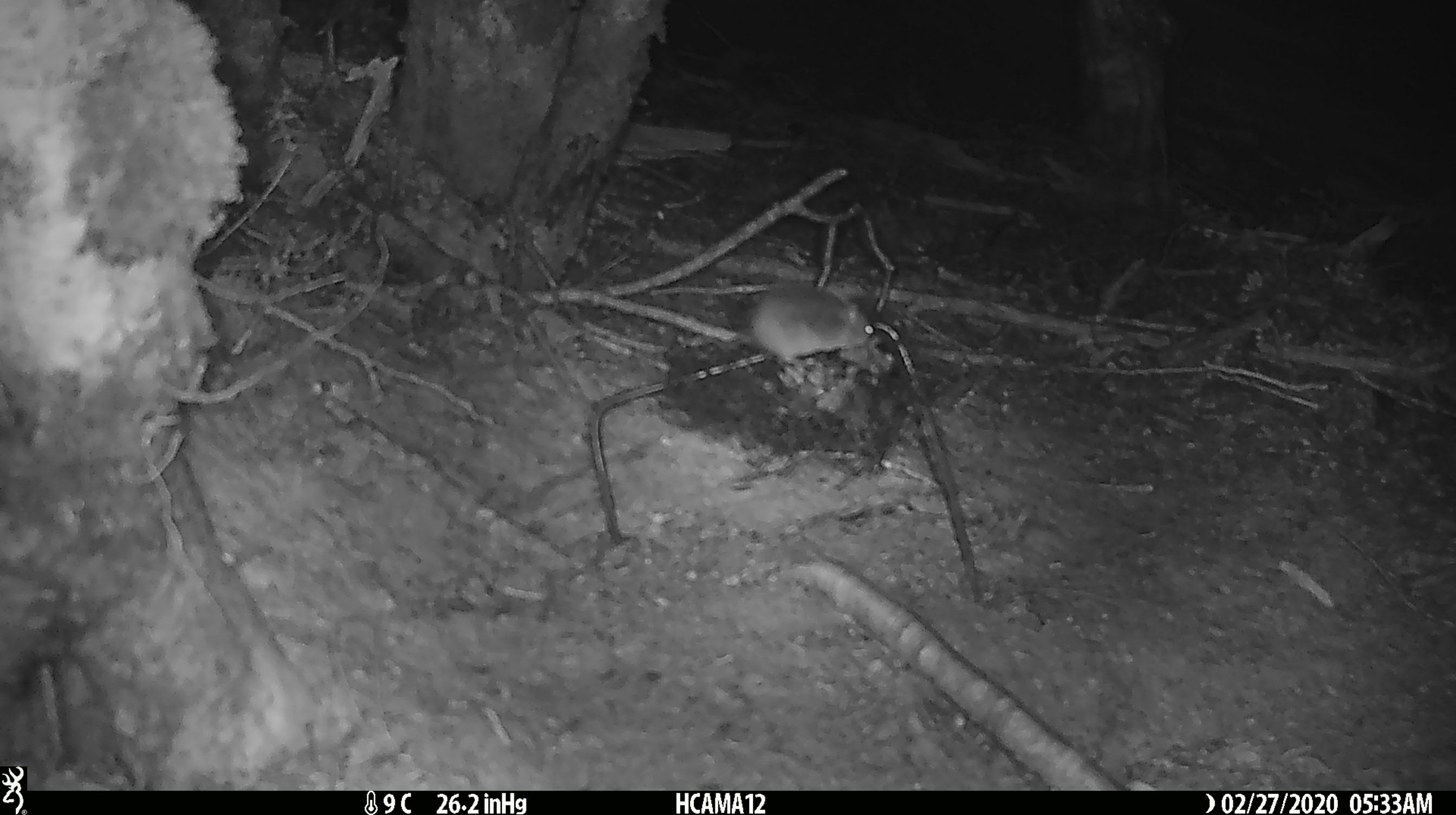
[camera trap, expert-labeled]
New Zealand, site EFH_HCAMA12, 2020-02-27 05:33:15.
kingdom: Animalia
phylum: Chordata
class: Mammalia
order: Rodentia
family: Muridae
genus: Mus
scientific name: Mus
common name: mouse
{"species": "mouse (Mus)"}